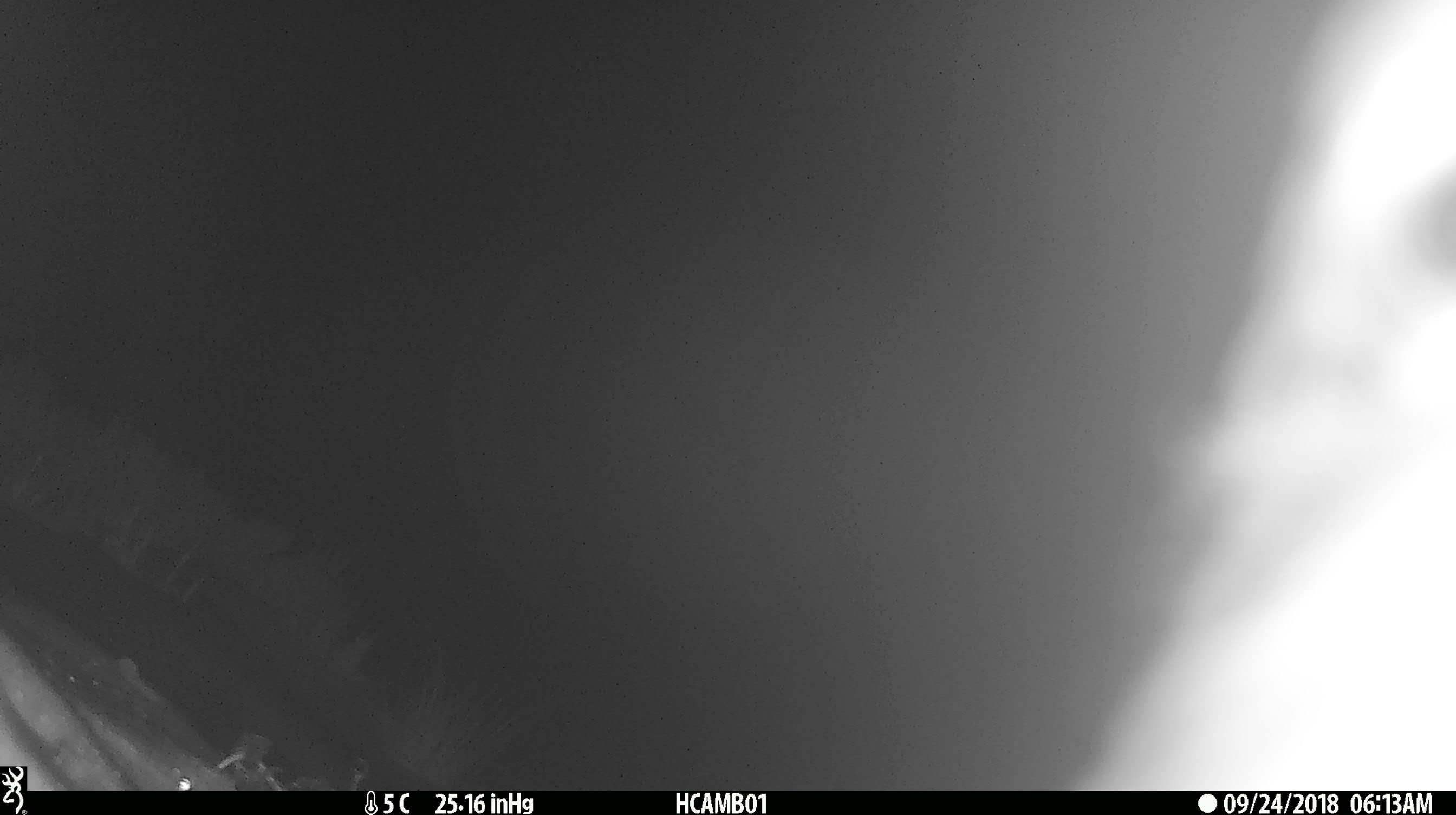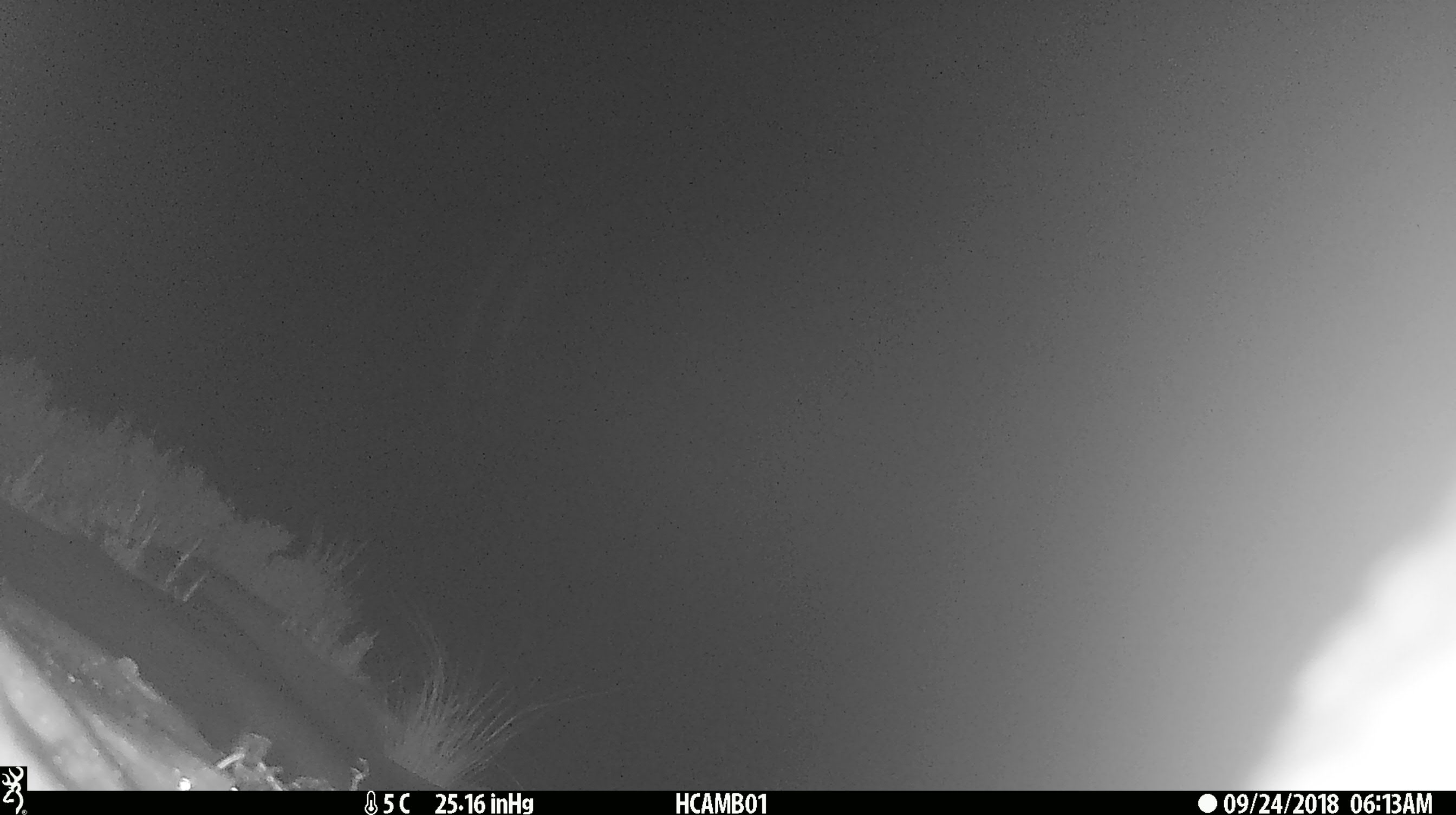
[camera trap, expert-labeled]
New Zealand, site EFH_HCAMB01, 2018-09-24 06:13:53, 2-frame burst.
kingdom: Animalia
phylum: Chordata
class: Aves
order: Psittaciformes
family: Strigopidae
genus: Nestor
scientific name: Nestor notabilis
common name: kea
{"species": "kea (Nestor notabilis)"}